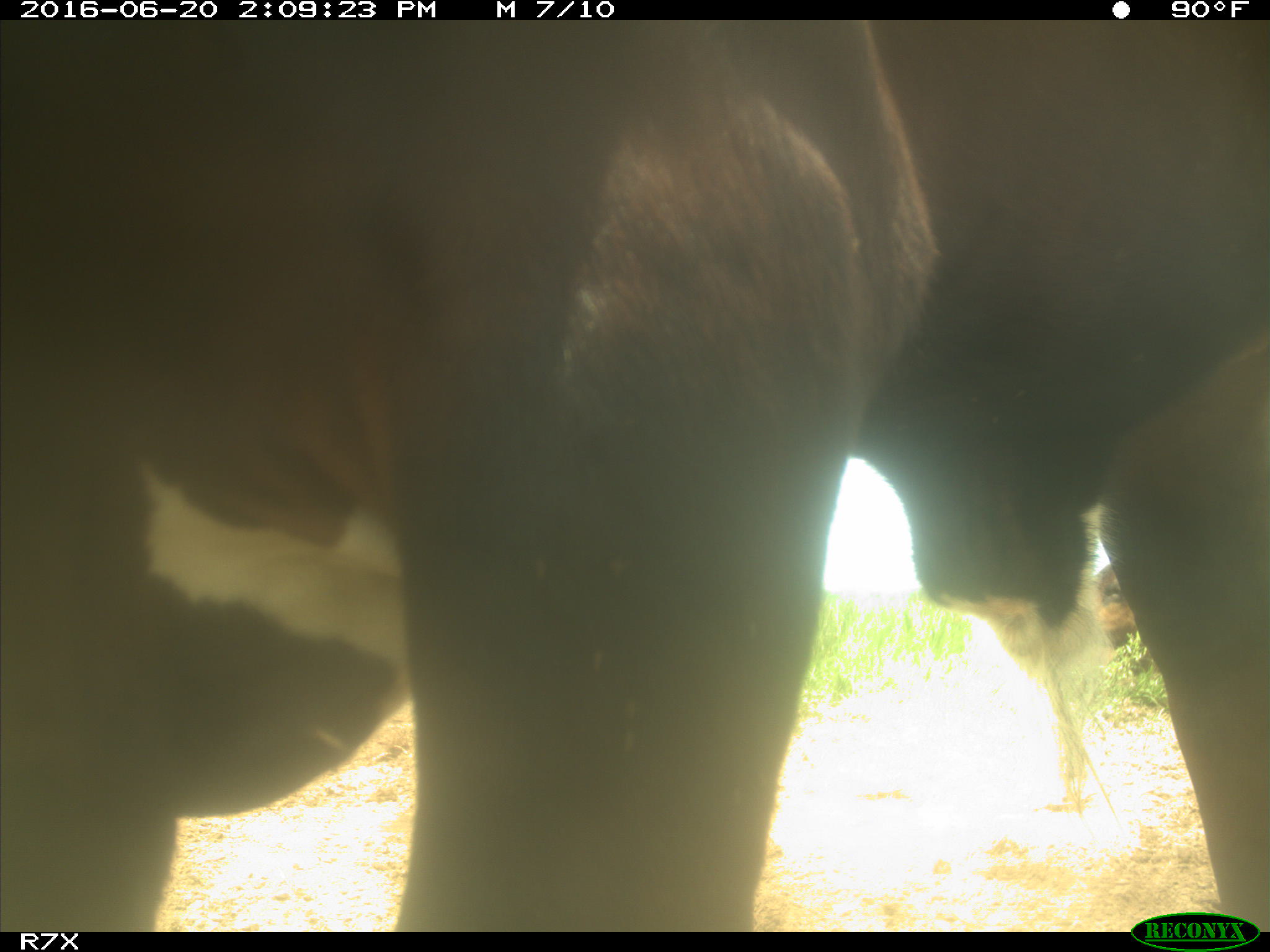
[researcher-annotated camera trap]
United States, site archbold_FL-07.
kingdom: Animalia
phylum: Chordata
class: Mammalia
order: Artiodactyla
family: Bovidae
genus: Bos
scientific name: Bos taurus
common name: domestic cow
Bos taurus (domestic cow).